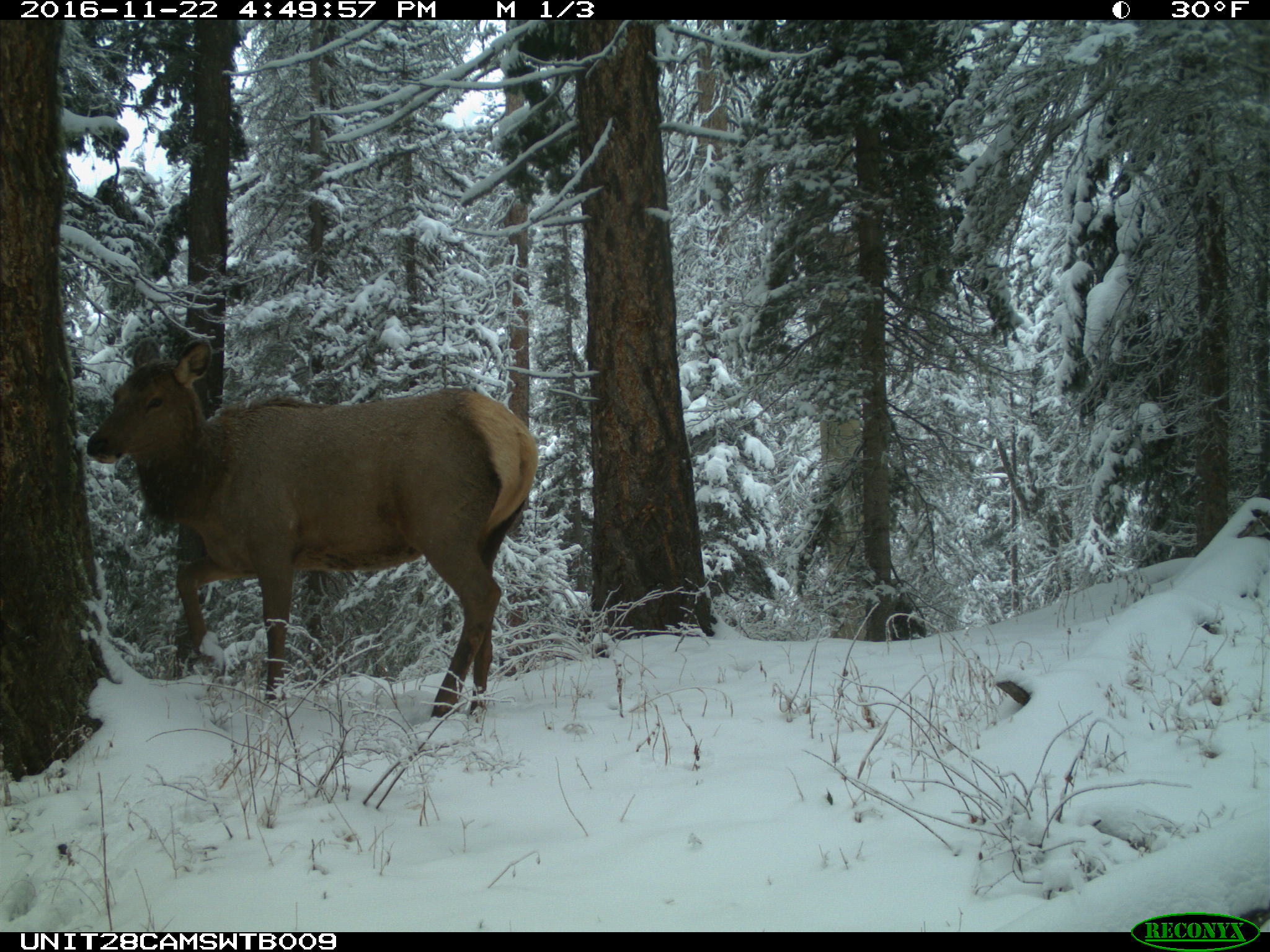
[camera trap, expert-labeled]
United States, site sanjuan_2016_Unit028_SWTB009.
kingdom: Animalia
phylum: Chordata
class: Mammalia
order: Artiodactyla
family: Cervidae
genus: Cervus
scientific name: Cervus elaphus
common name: red deer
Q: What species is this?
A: Cervus elaphus (red deer).